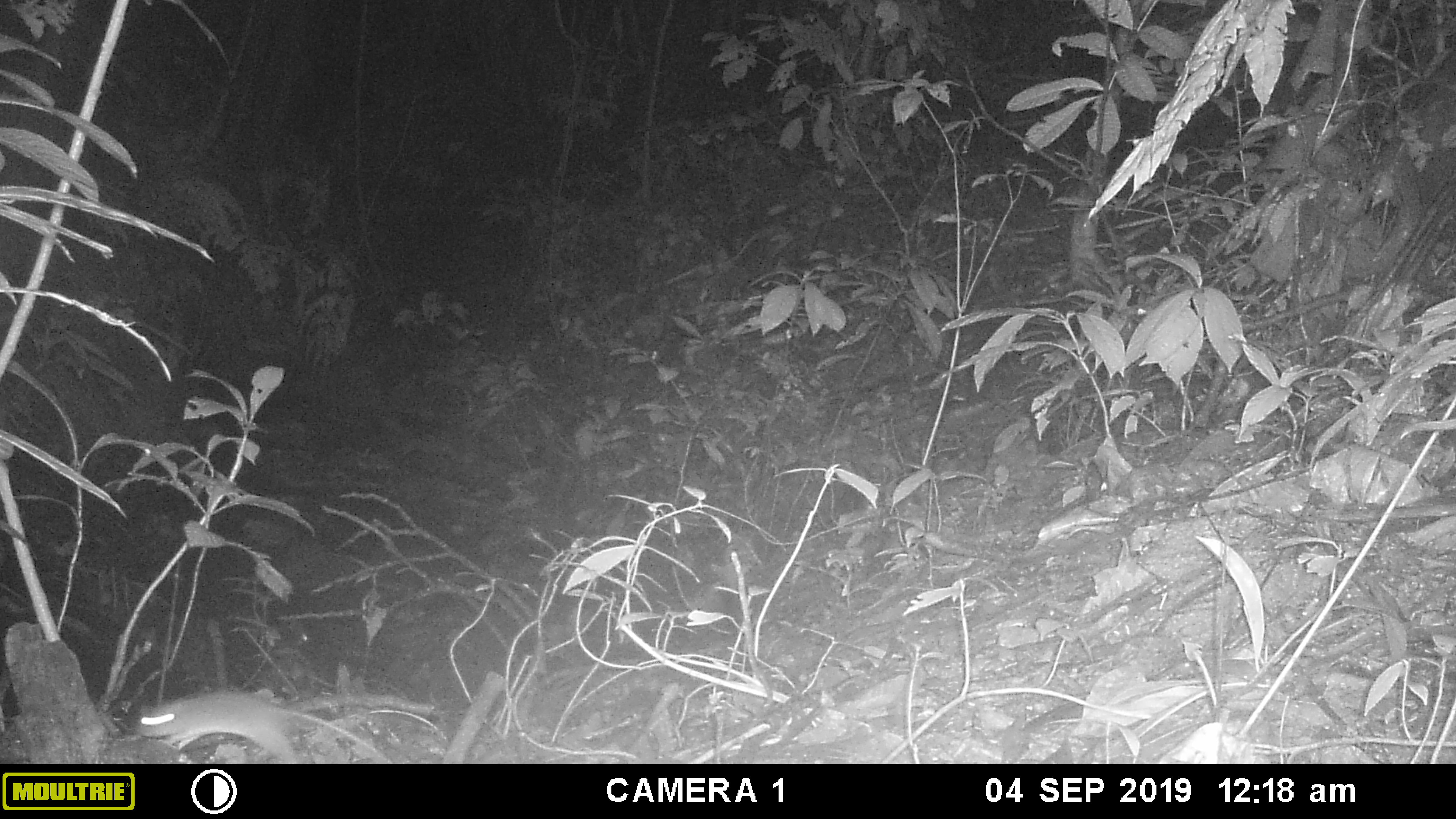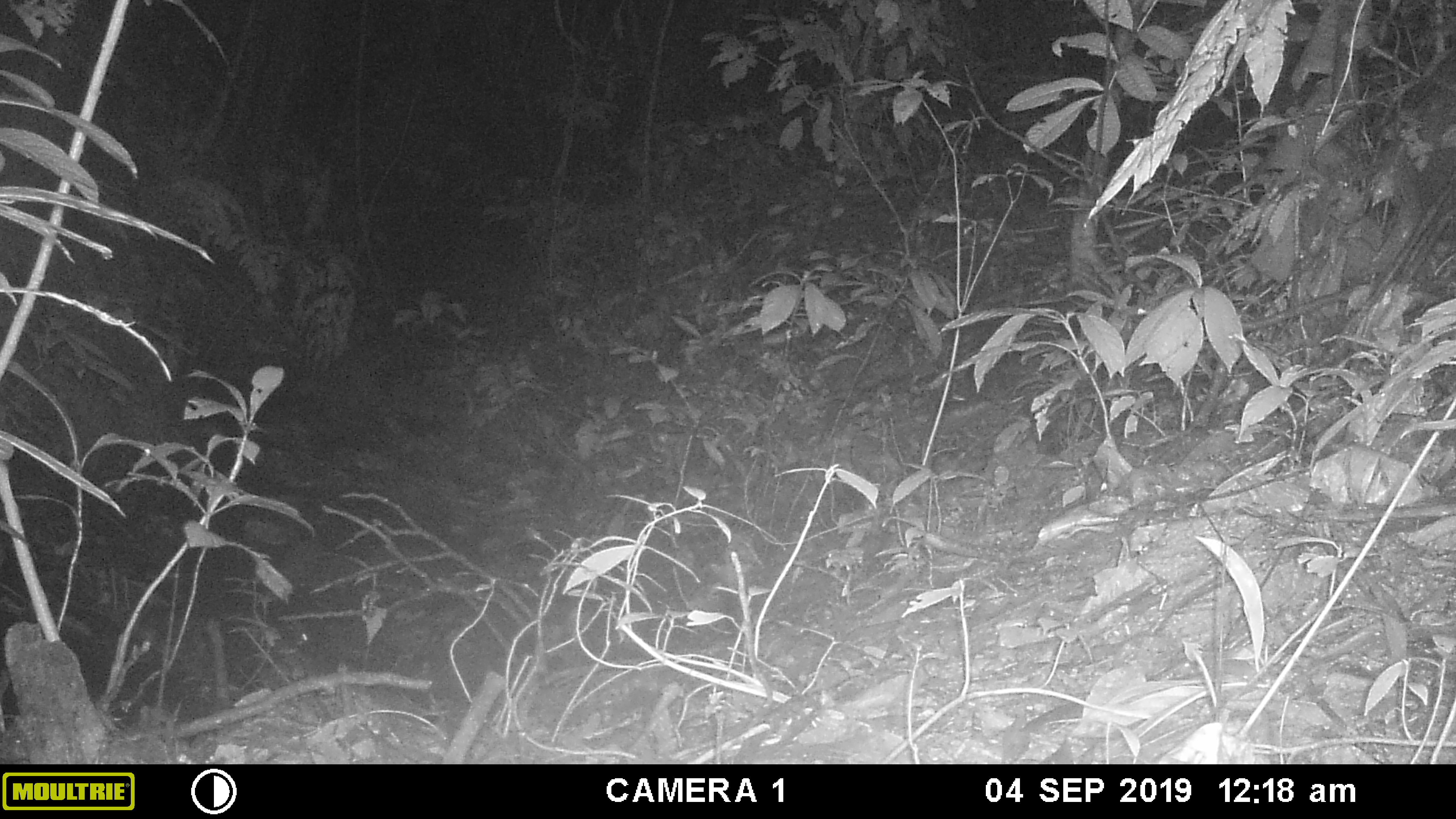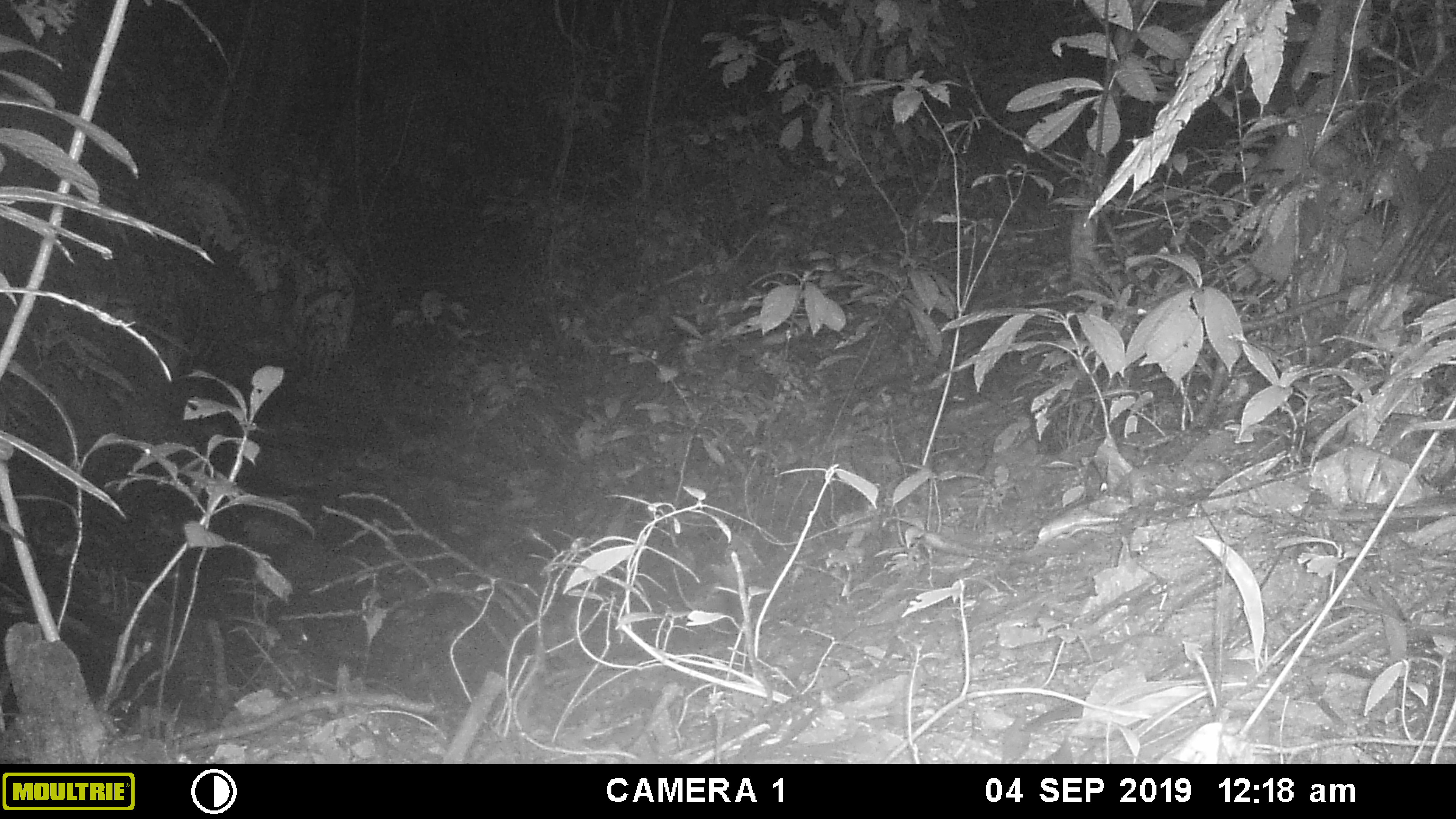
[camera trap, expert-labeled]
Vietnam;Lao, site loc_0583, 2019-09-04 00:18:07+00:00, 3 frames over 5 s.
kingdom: Animalia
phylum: Chordata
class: Mammalia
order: Rodentia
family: Muridae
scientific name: Muridae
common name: old-world mice and rats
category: unidentified murid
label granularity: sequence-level